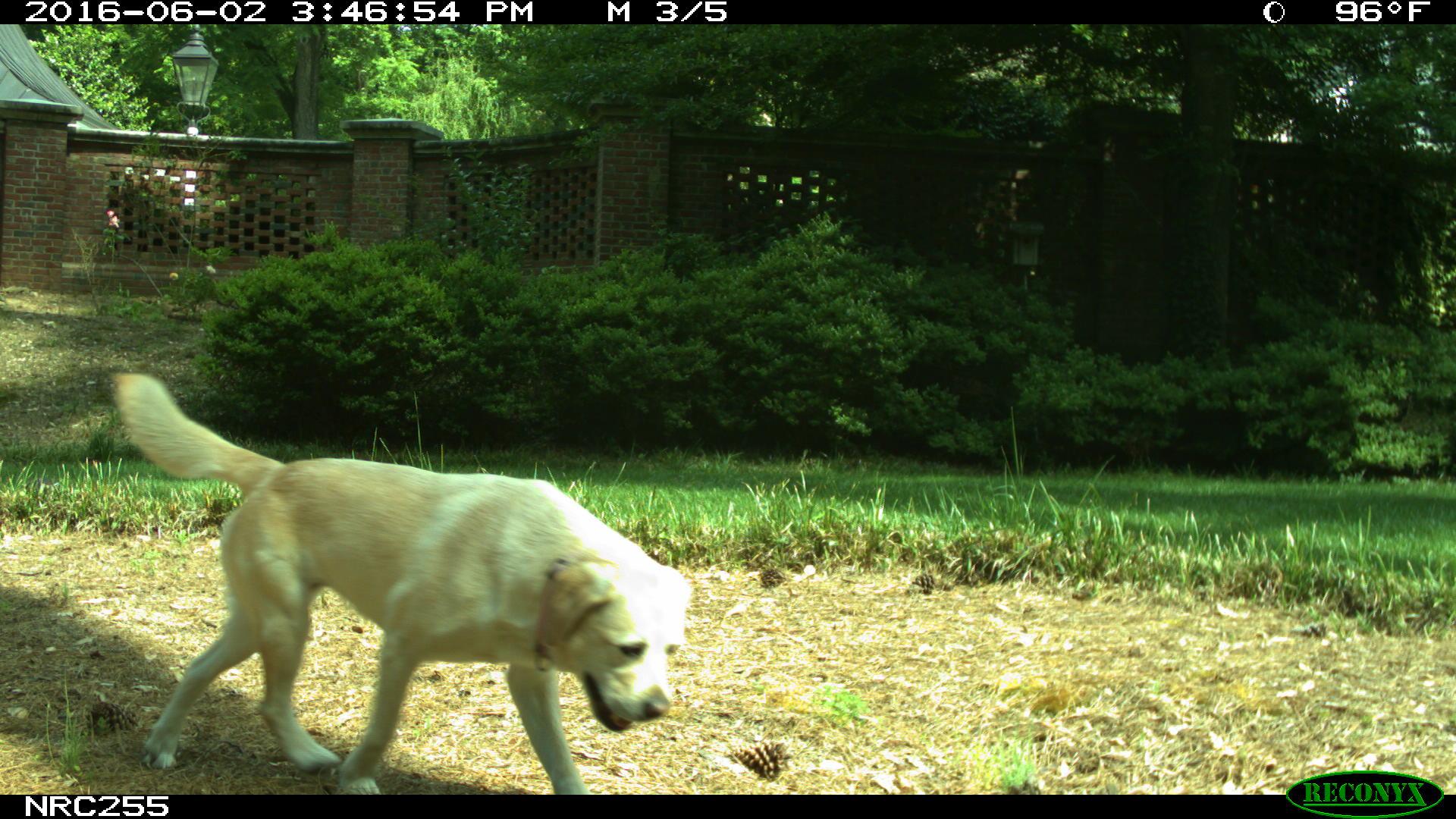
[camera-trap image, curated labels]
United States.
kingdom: Animalia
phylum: Chordata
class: Mammalia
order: Carnivora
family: Canidae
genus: Canis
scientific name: Canis familiaris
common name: domestic dog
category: Dog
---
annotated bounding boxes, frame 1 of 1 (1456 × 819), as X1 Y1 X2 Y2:
Dog: 106 357 689 791